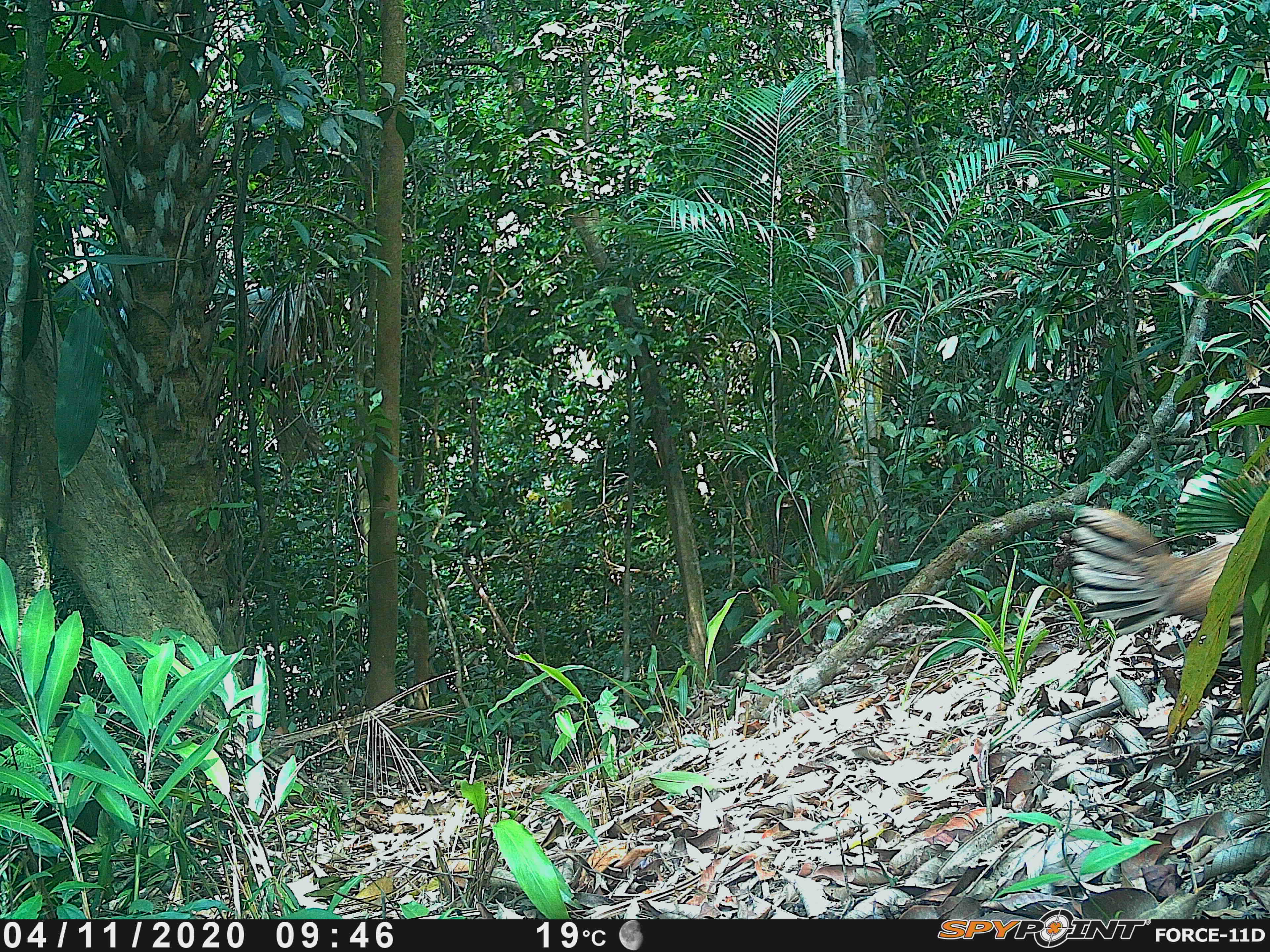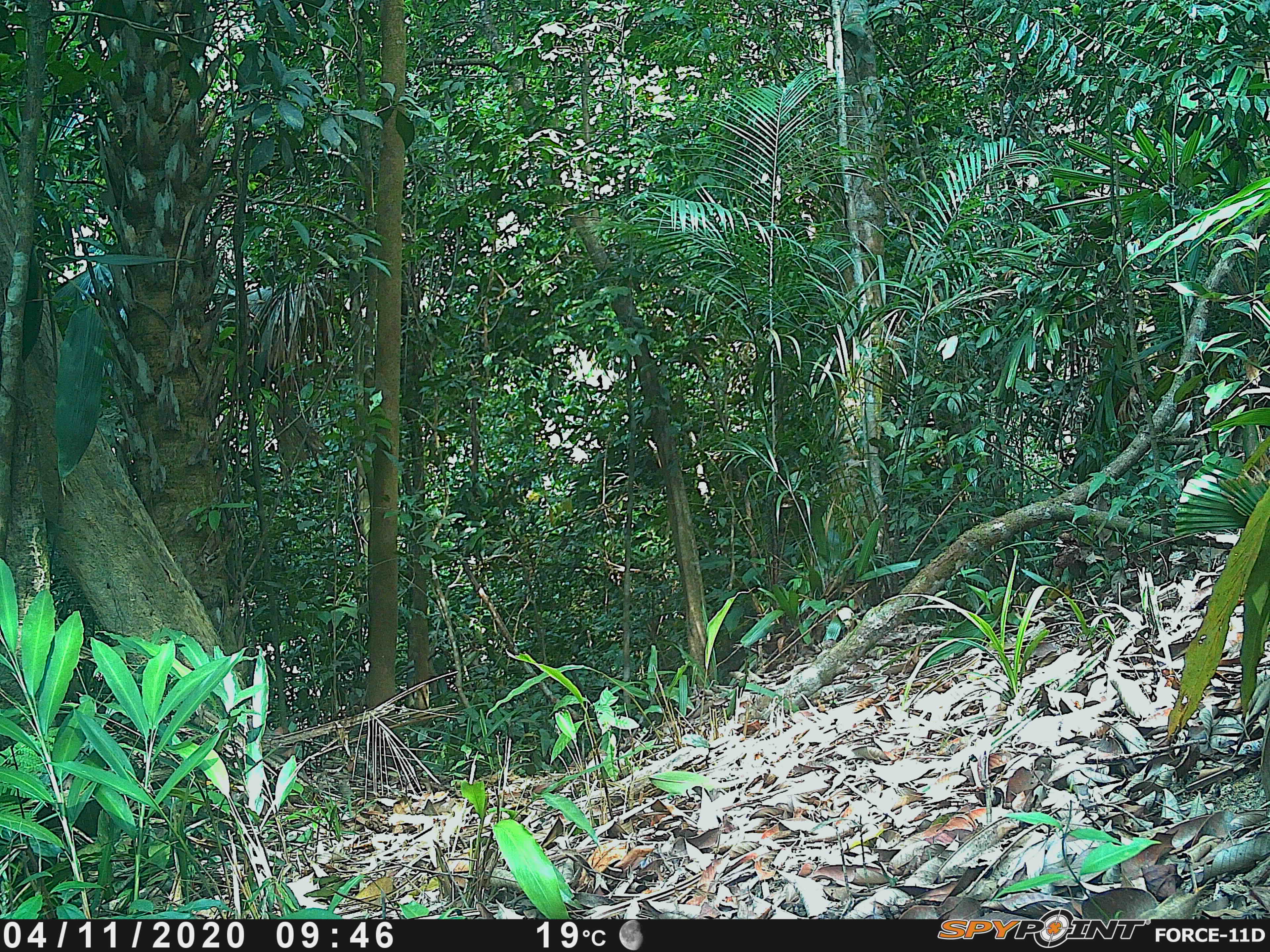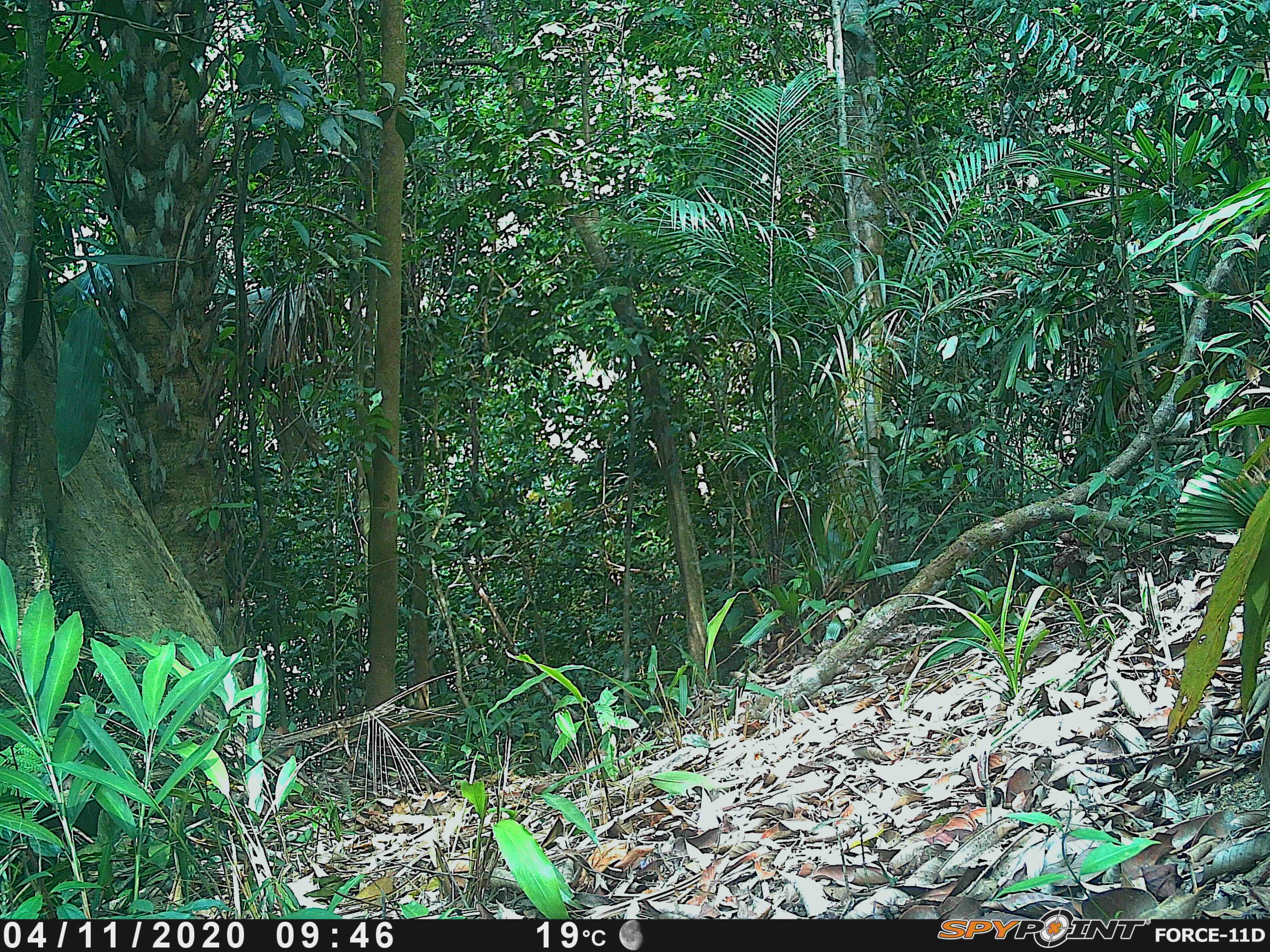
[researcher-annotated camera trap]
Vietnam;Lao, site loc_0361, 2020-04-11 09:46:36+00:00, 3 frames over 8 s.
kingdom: Animalia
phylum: Chordata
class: Aves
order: Galliformes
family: Phasianidae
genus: Gallus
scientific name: Gallus gallus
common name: red junglefowl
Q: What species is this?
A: Red junglefowl (Gallus gallus).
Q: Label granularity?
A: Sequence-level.